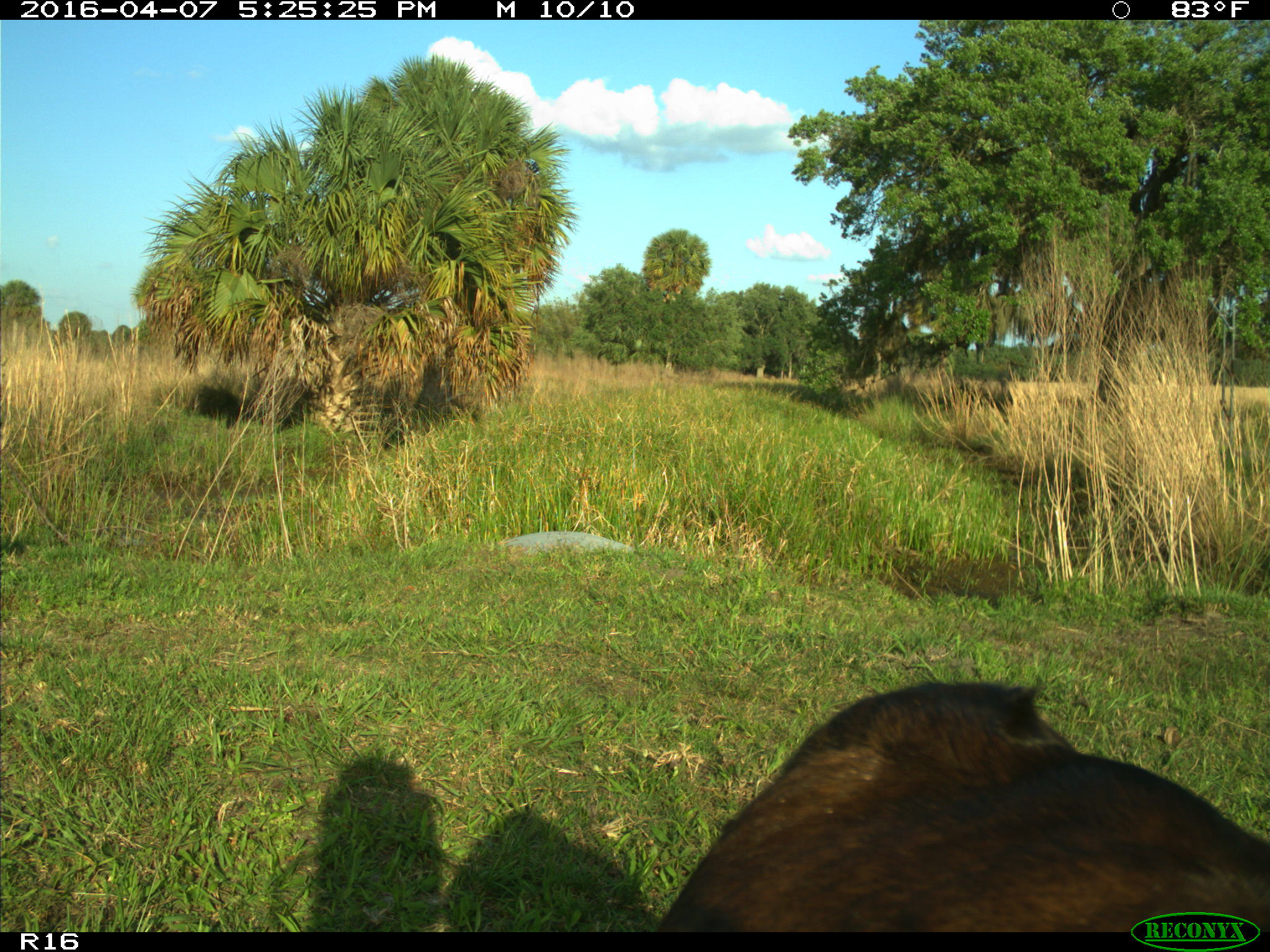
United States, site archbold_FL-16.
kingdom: Animalia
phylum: Chordata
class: Mammalia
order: Artiodactyla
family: Bovidae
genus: Bos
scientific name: Bos taurus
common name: domestic cow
Bos taurus (domestic cow).